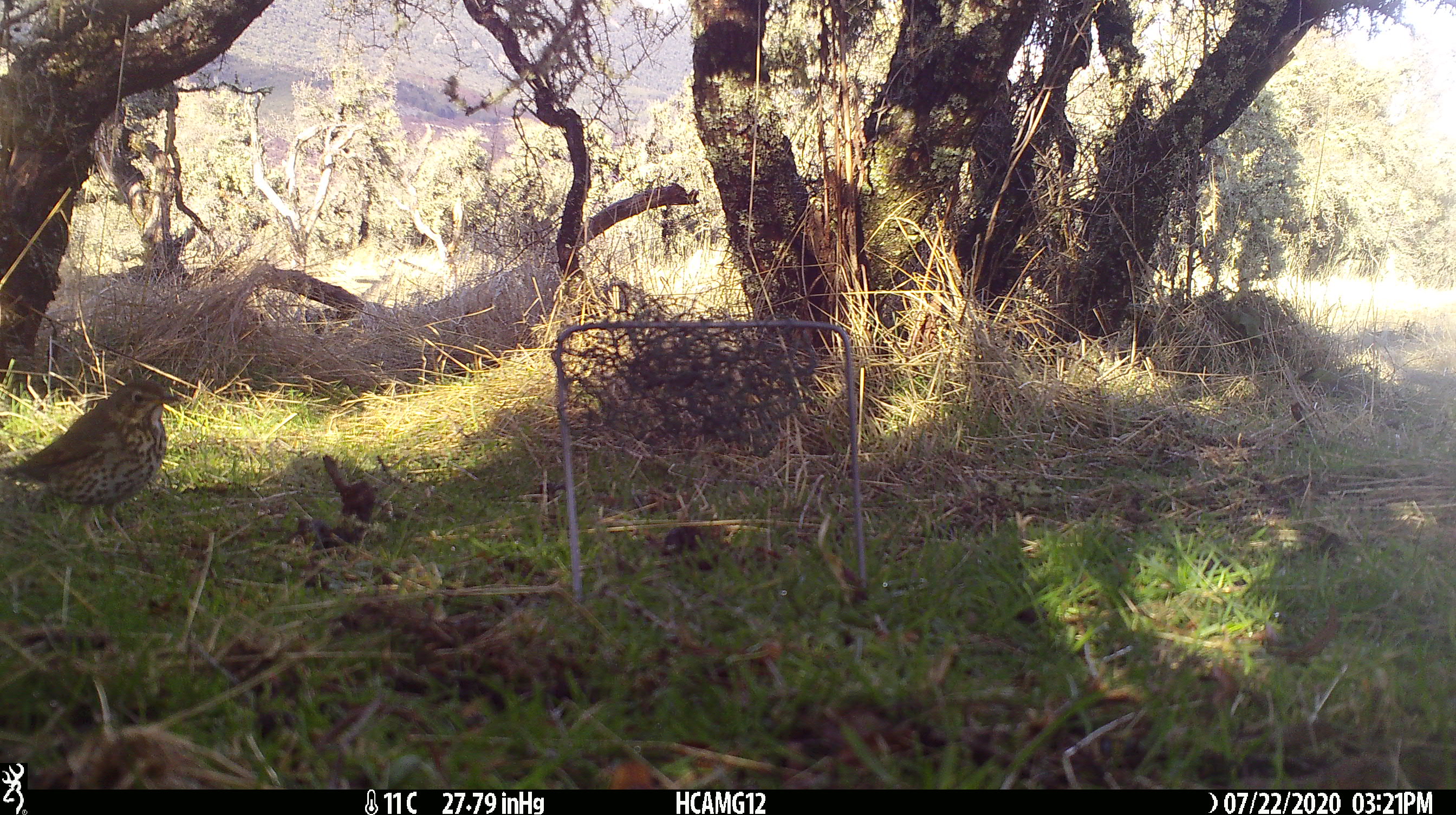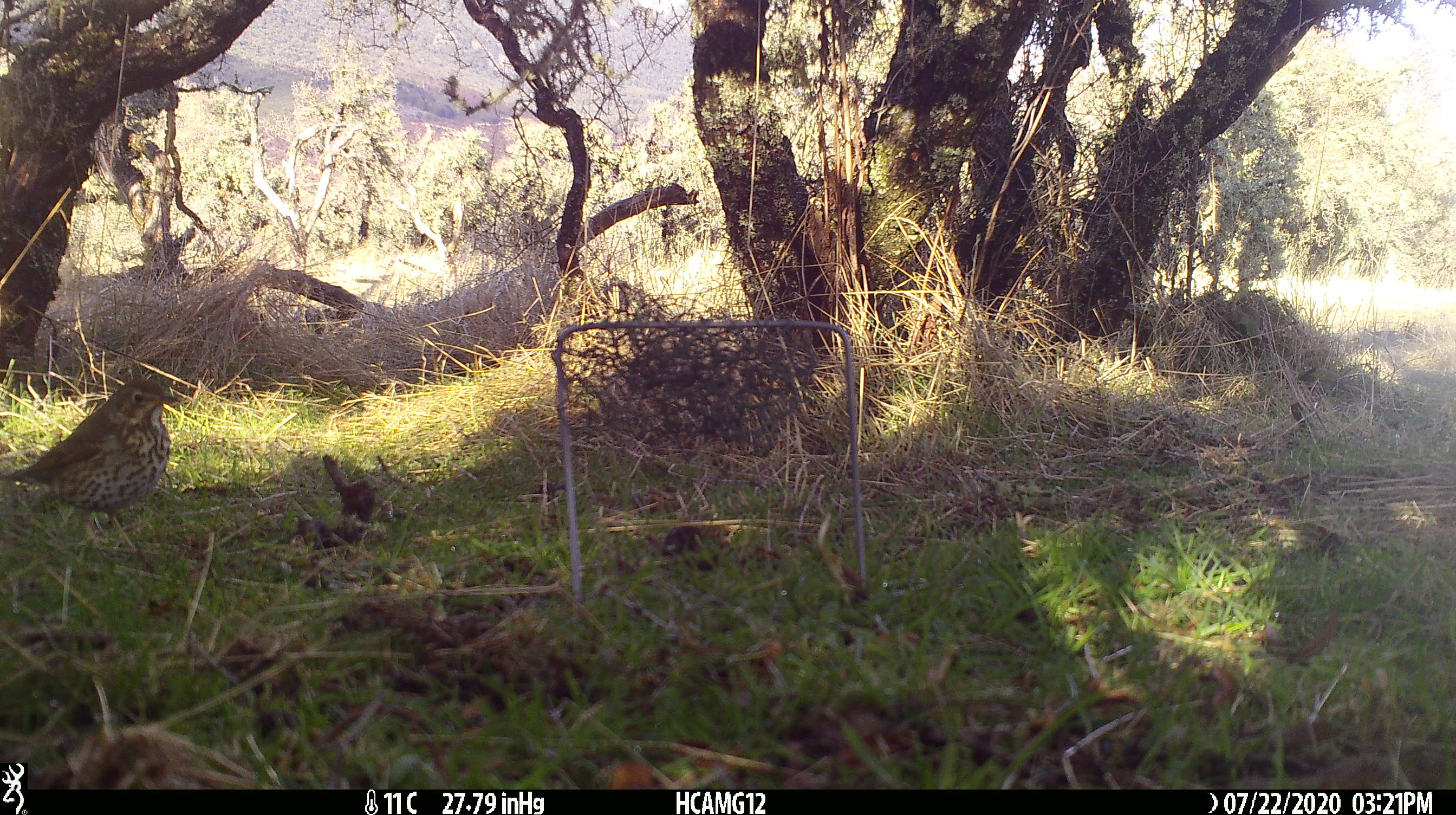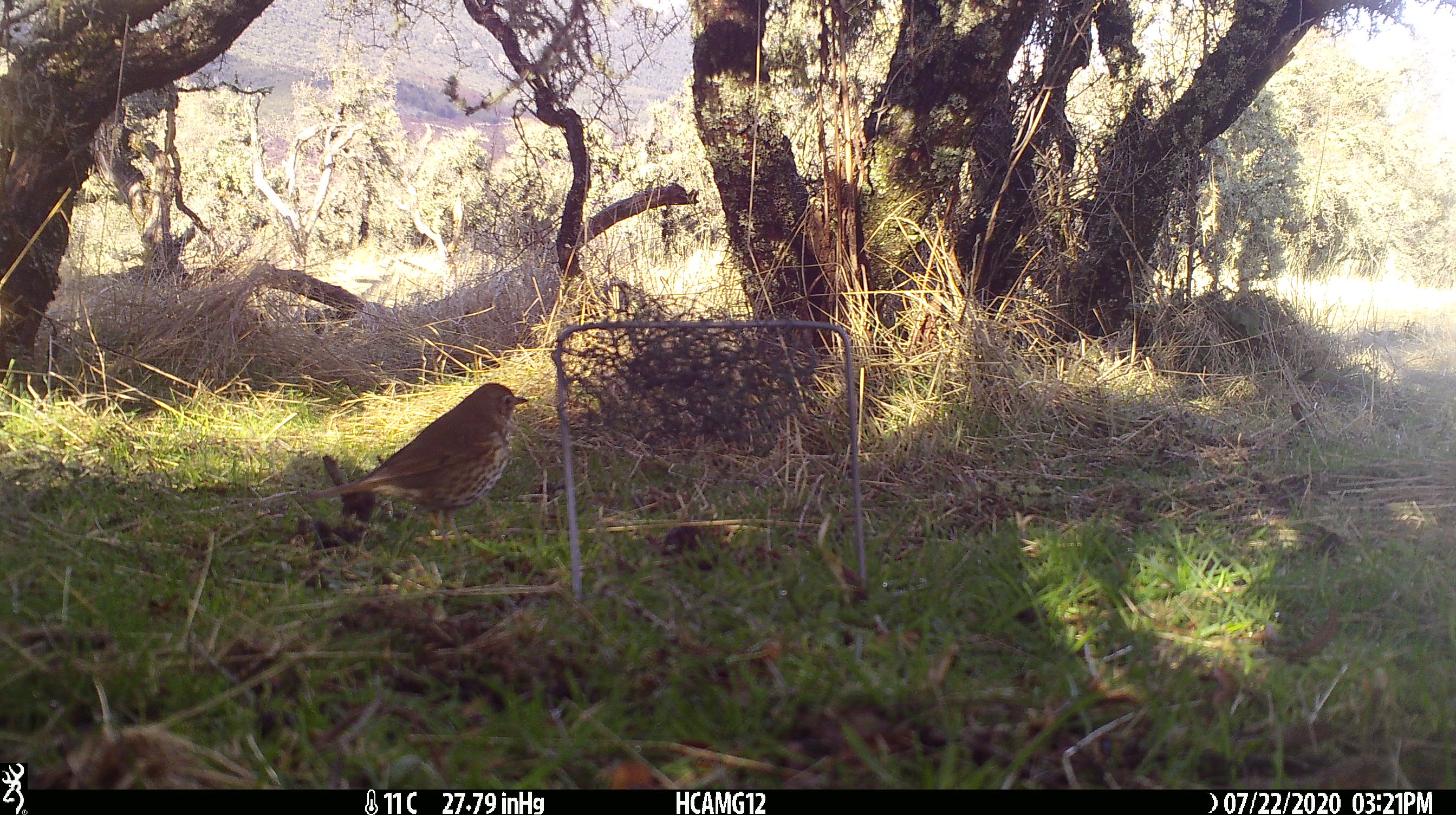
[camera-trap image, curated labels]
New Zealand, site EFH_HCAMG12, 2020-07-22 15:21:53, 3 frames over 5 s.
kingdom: Animalia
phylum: Chordata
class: Aves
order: Passeriformes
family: Turdidae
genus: Turdus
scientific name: Turdus philomelos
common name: song thrush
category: thrush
Thrush (song thrush) (Turdus philomelos).